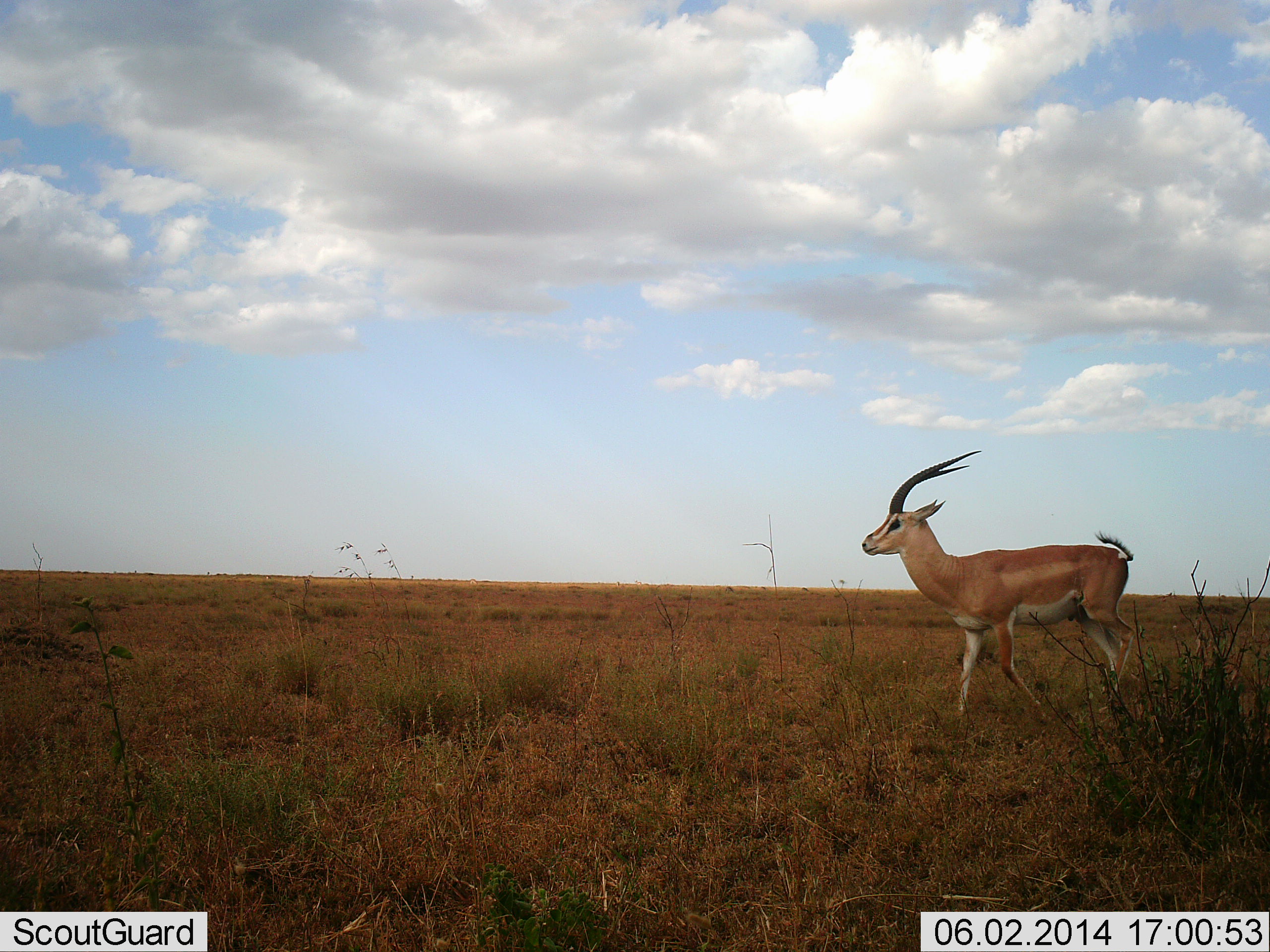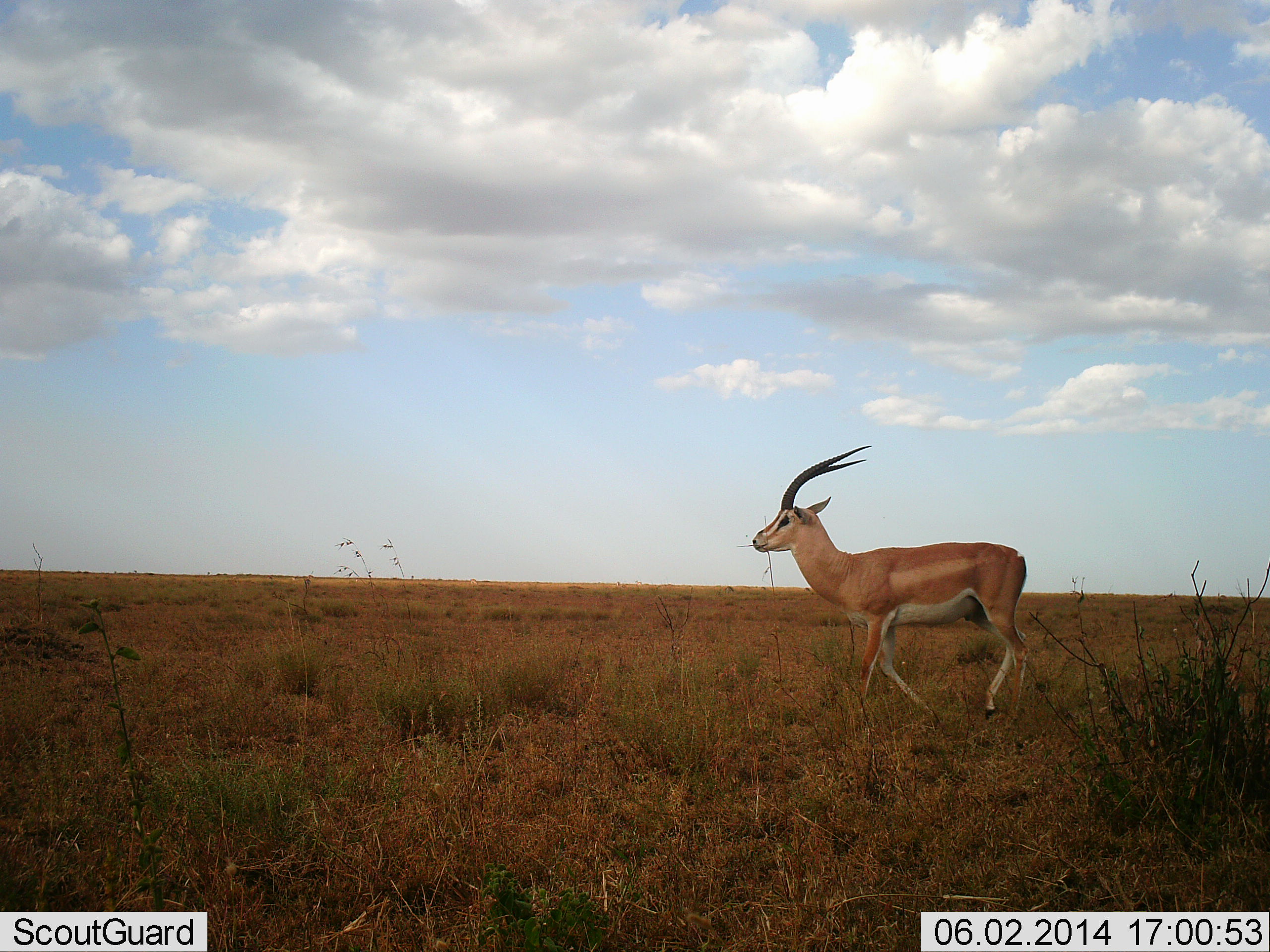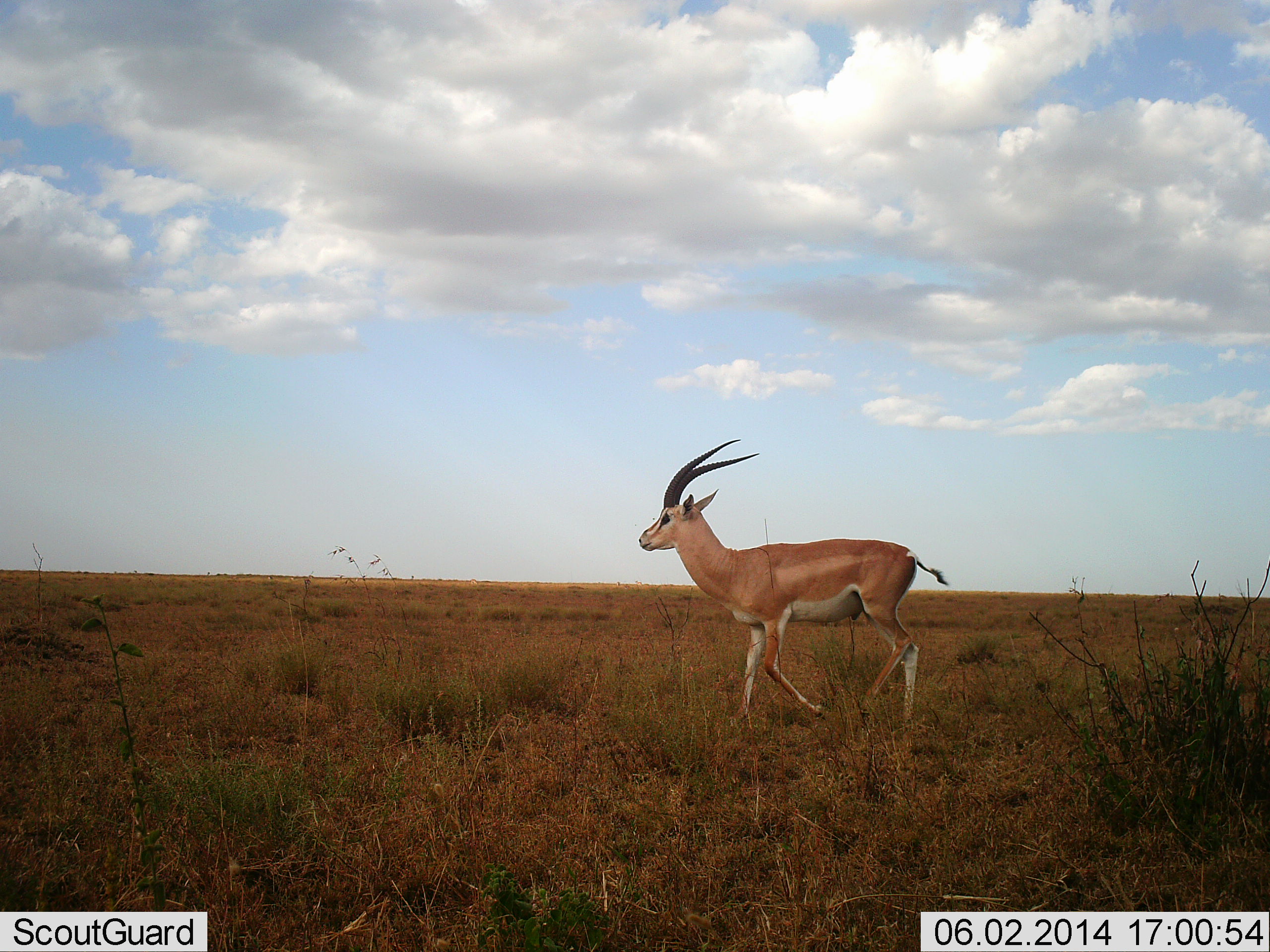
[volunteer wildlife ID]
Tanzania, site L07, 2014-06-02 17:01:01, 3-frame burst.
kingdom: Animalia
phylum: Chordata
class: Mammalia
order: Artiodactyla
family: Bovidae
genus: Nanger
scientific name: Nanger granti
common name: grant's gazelle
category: gazellegrants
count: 1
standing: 0%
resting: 0%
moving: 100%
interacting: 0%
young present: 0%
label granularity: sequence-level